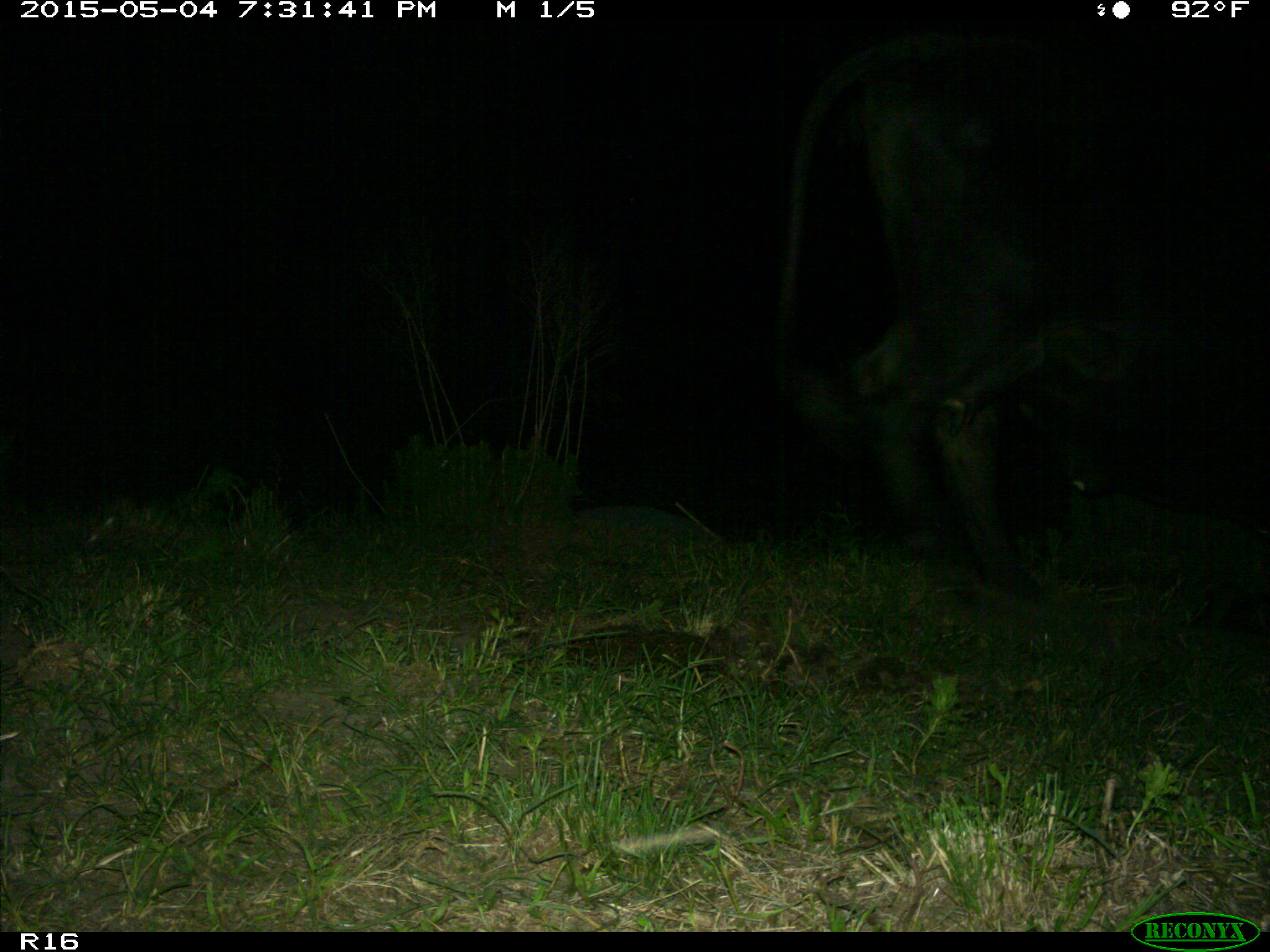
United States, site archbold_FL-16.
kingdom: Animalia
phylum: Chordata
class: Mammalia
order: Artiodactyla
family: Bovidae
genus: Bos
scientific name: Bos taurus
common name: domestic cow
Bos taurus (domestic cow).